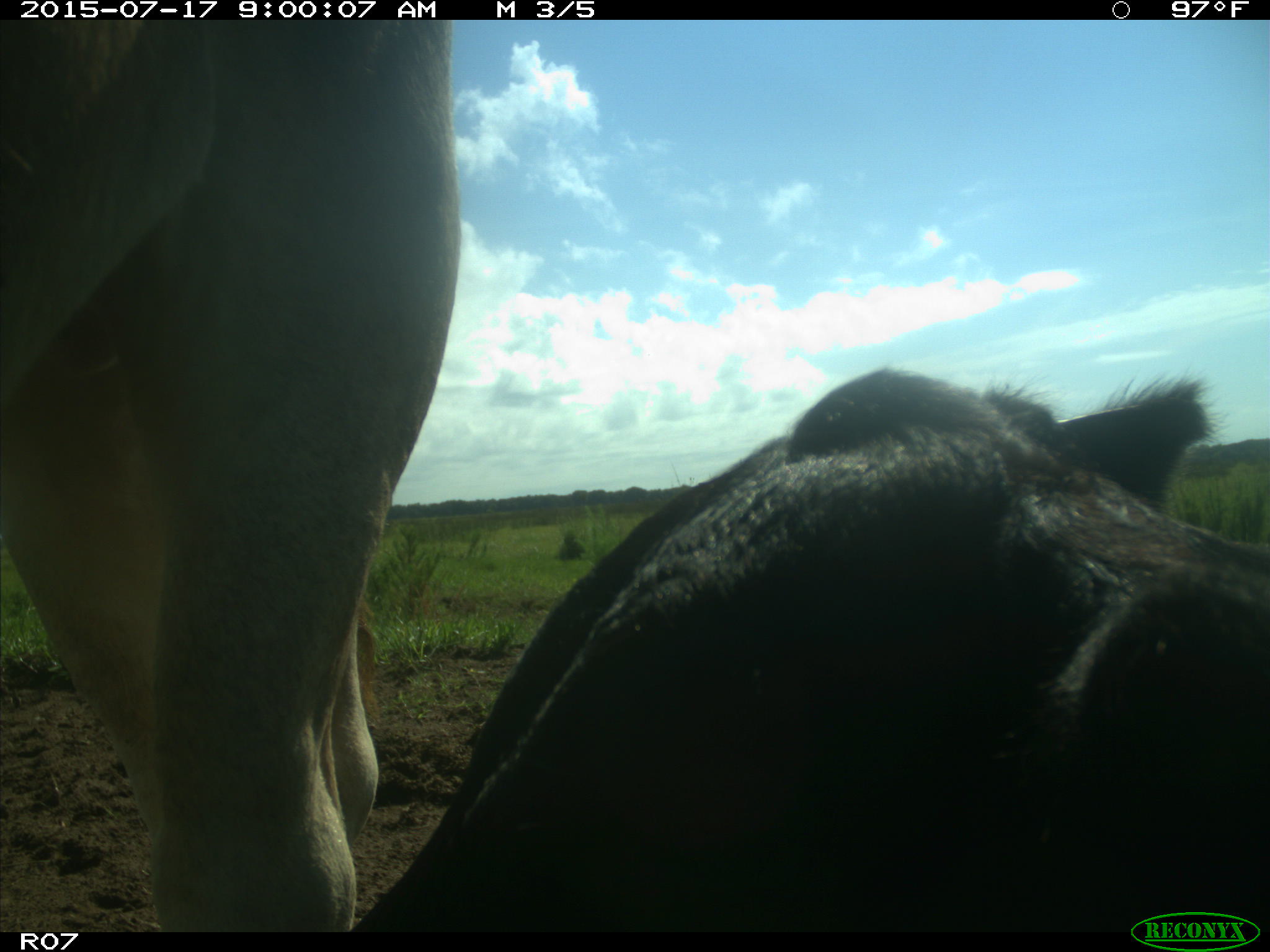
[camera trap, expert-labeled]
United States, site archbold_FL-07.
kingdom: Animalia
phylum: Chordata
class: Mammalia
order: Artiodactyla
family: Bovidae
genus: Bos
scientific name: Bos taurus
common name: domestic cow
Bos taurus (domestic cow).